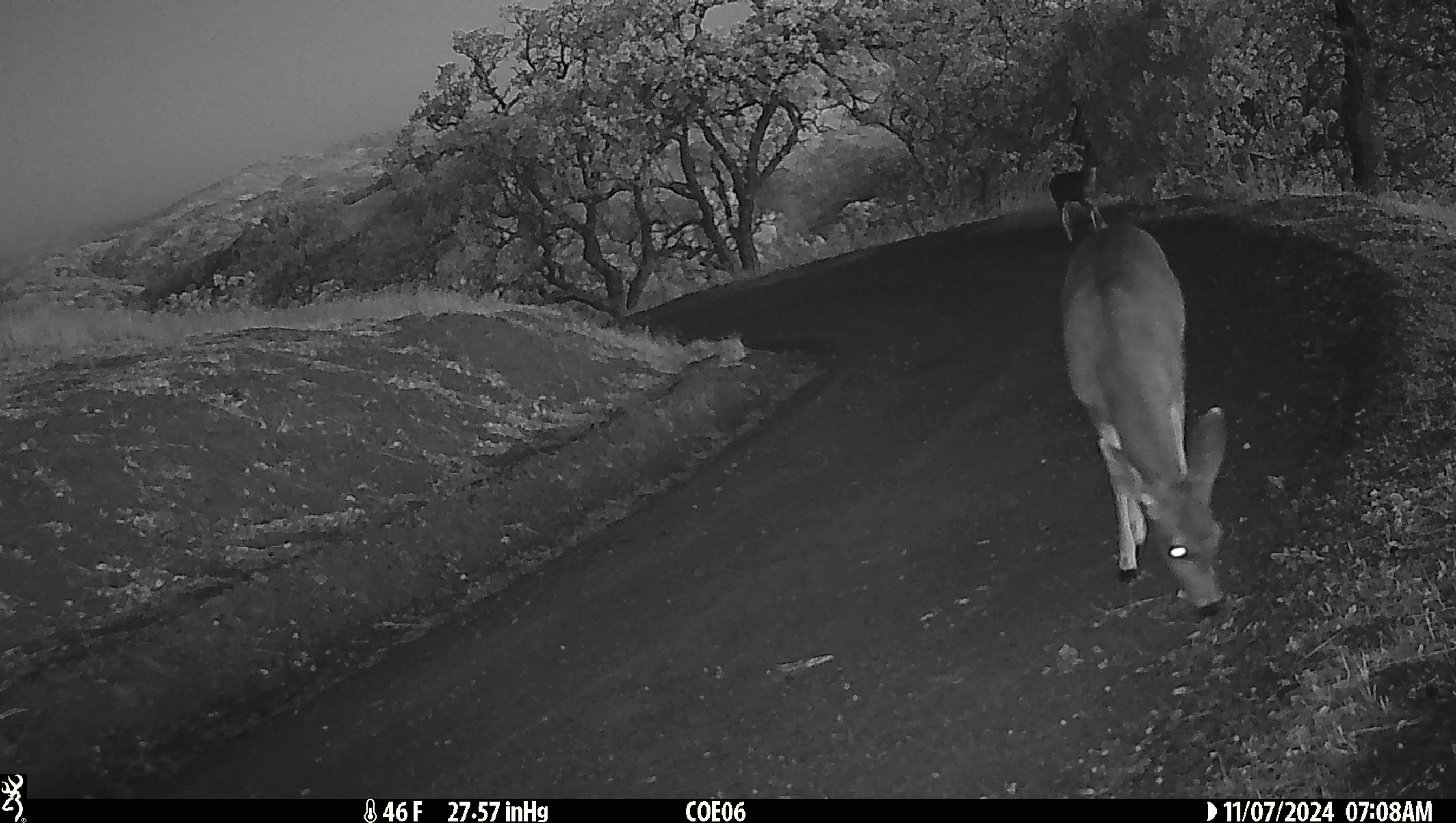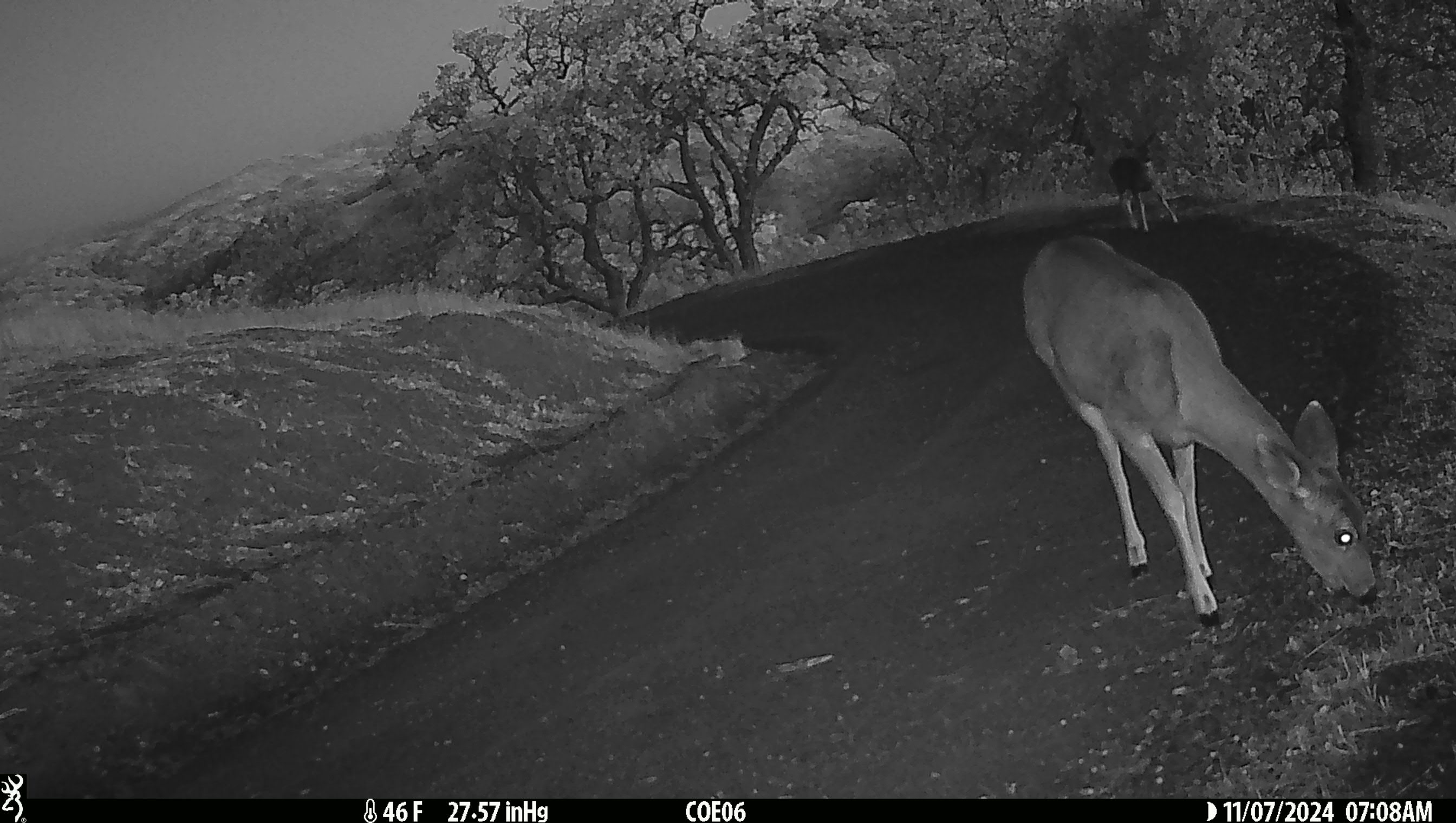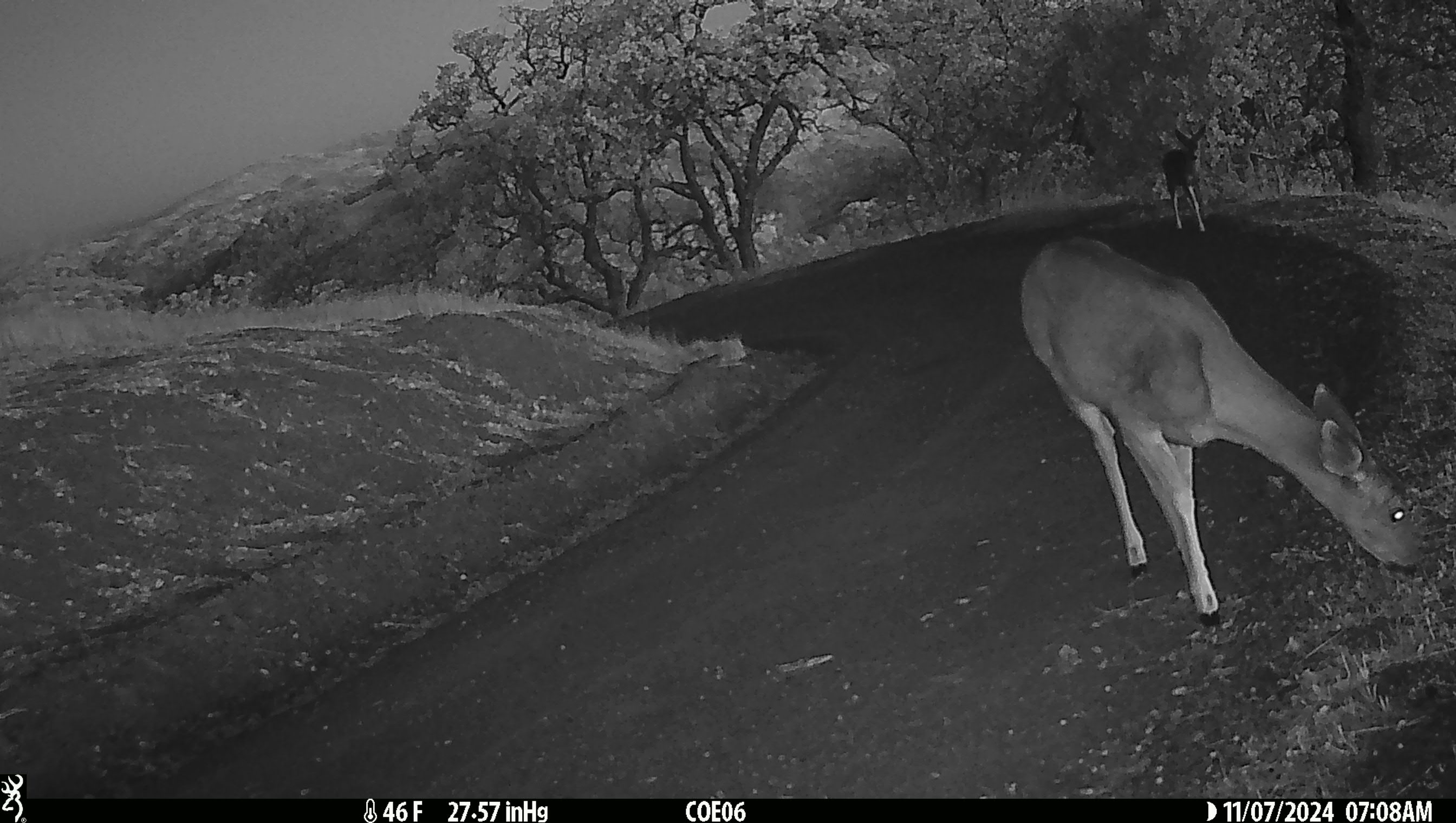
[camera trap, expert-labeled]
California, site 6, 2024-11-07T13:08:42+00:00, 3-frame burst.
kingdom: Animalia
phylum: Chordata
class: Mammalia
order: Artiodactyla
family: Cervidae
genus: Odocoileus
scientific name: Odocoileus hemionus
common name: mule deer